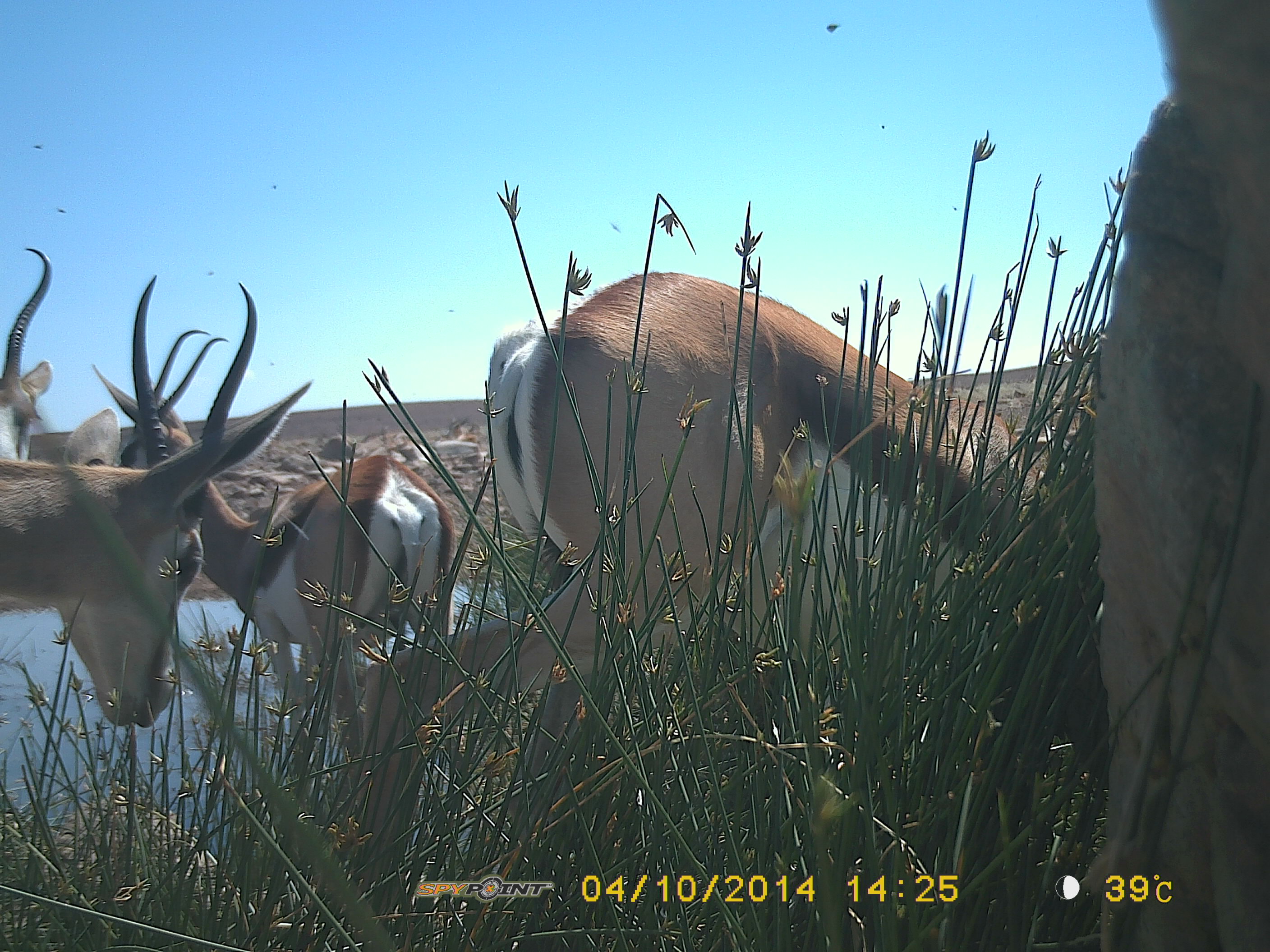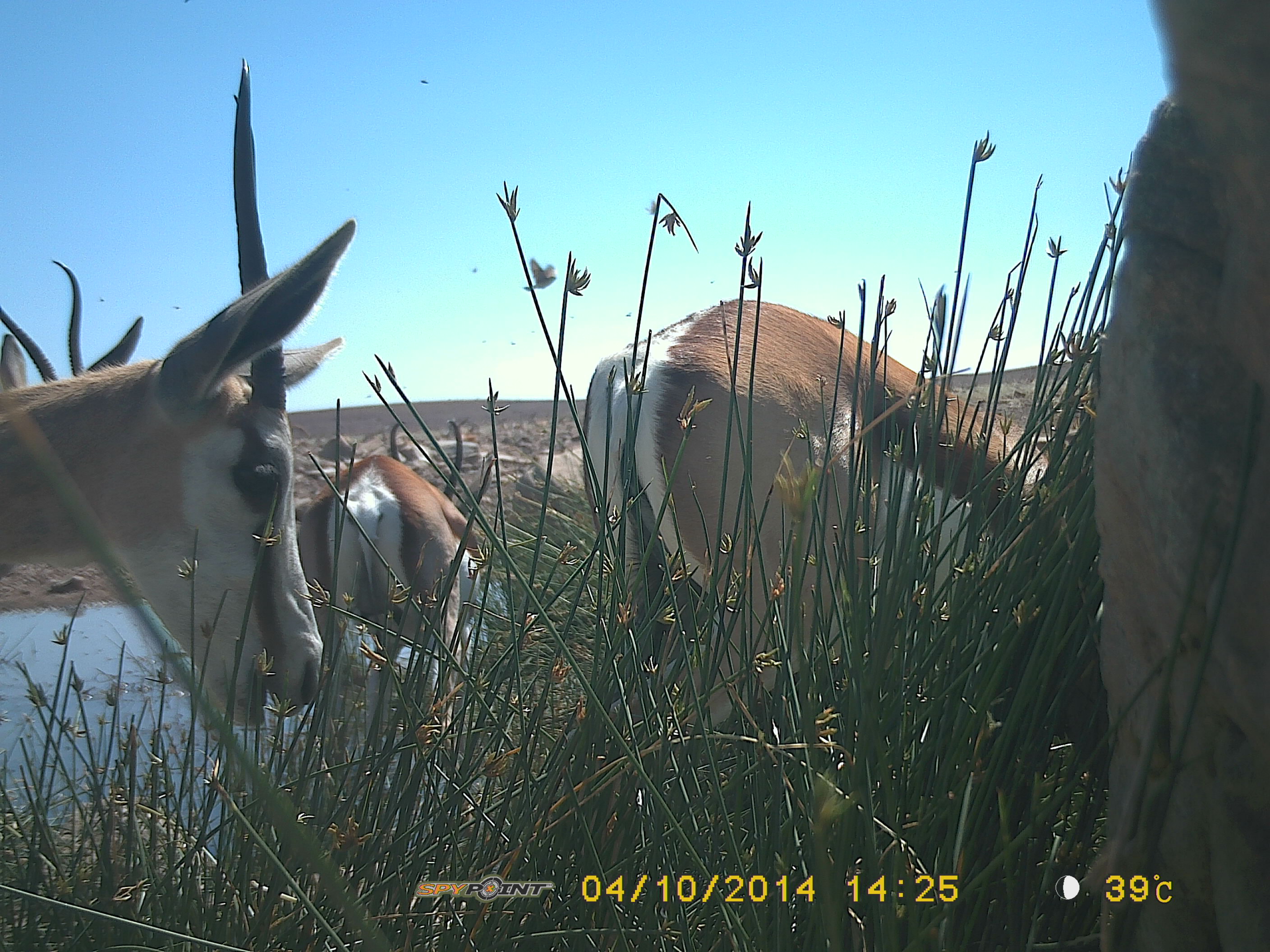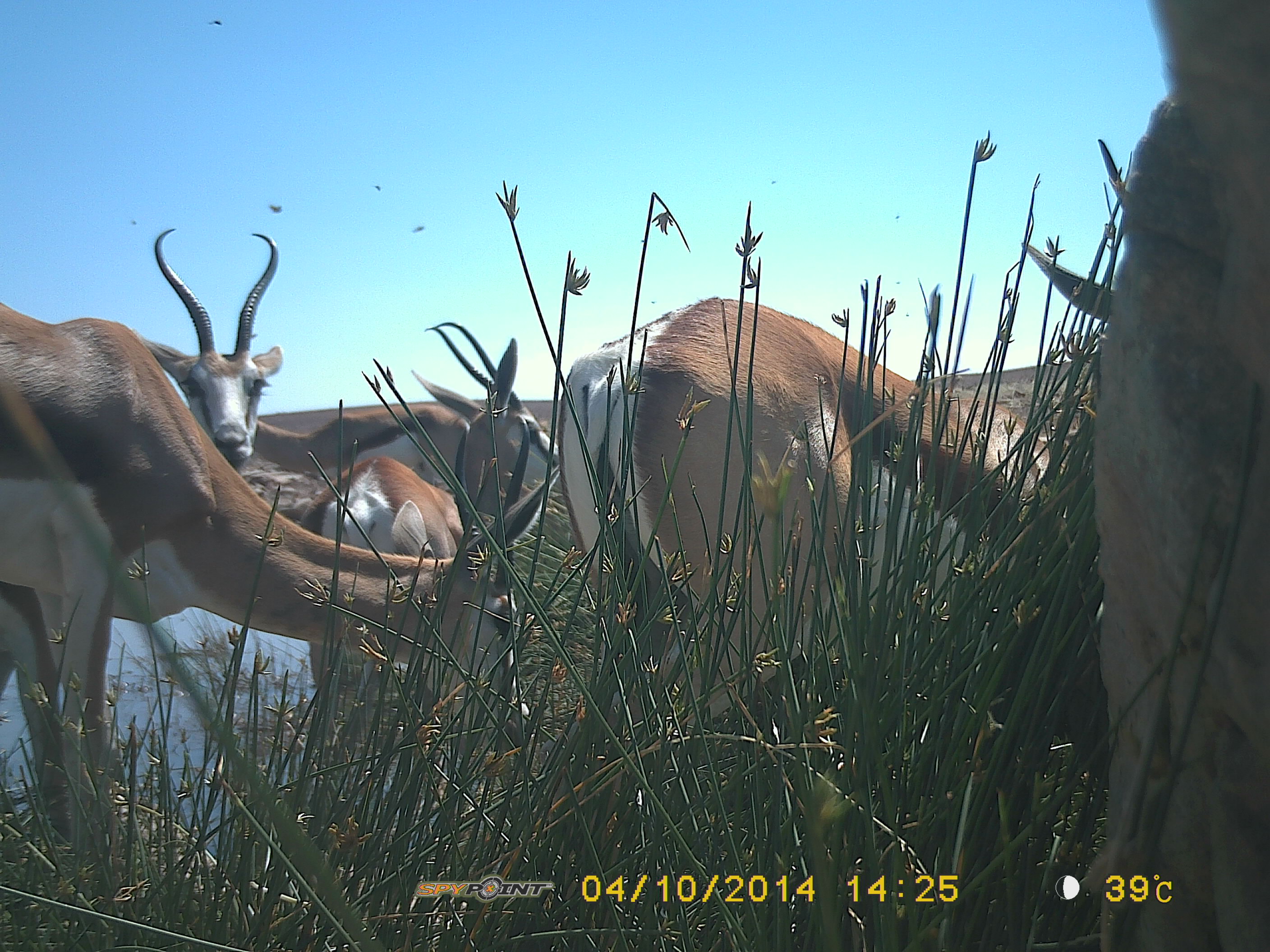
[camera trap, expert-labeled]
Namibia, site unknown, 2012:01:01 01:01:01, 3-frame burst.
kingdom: Animalia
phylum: Chordata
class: Mammalia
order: Artiodactyla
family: Bovidae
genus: Antidorcas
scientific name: Antidorcas marsupialis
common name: springbok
Antidorcas marsupialis (springbok).